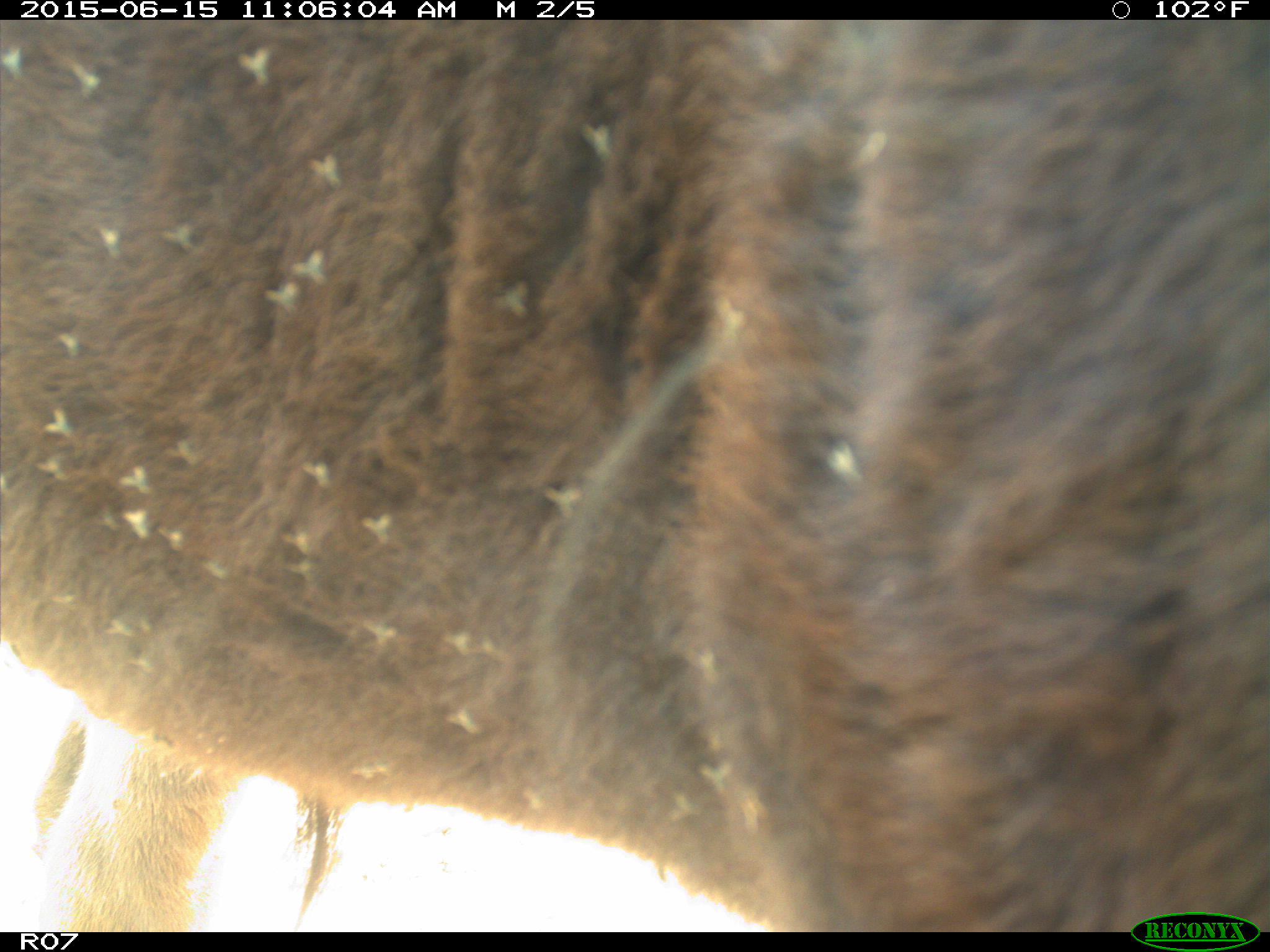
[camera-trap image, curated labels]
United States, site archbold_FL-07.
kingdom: Animalia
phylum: Chordata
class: Mammalia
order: Artiodactyla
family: Bovidae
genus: Bos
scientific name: Bos taurus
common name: domestic cow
Bos taurus (domestic cow).